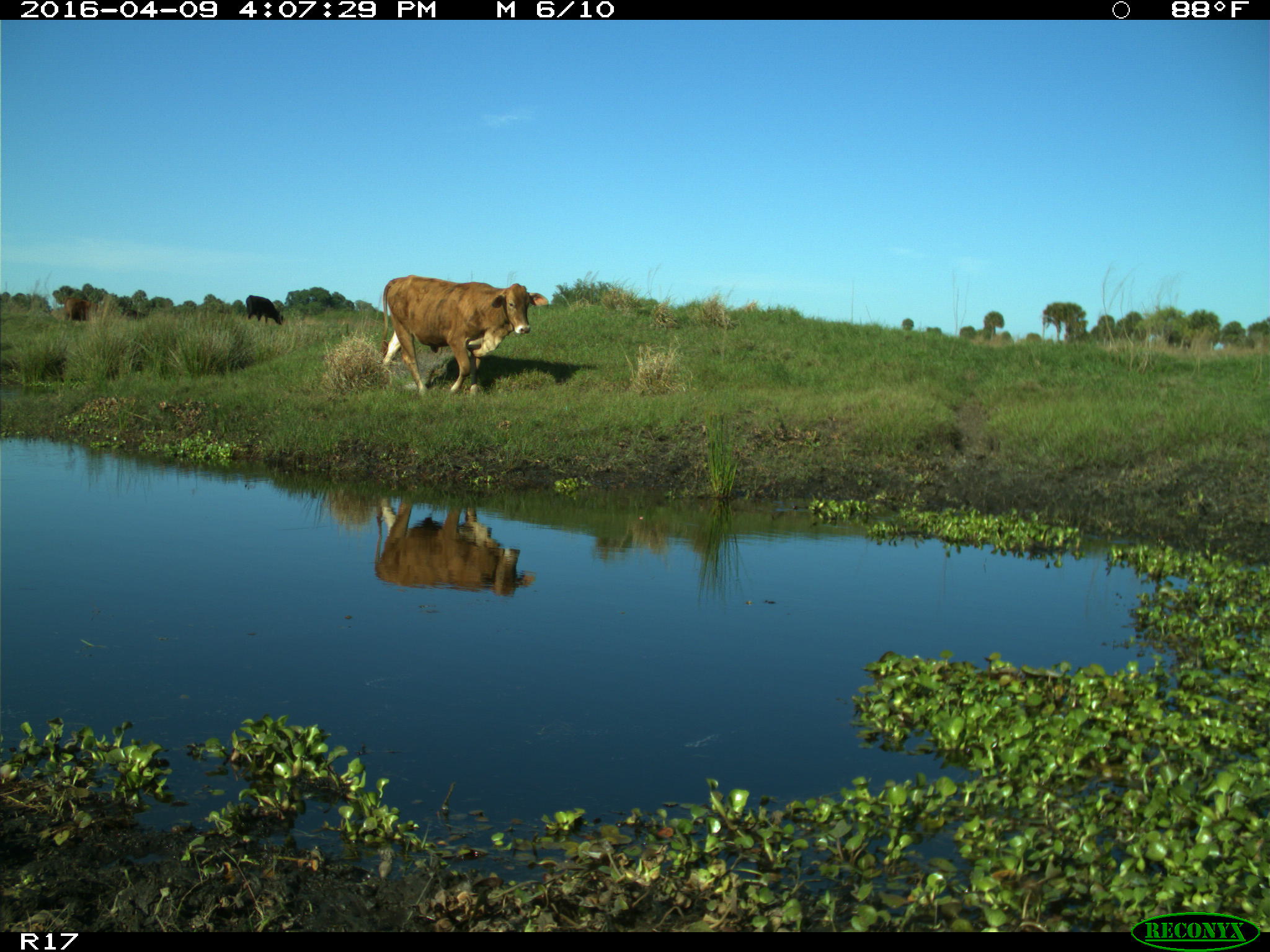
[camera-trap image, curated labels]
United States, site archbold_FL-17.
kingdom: Animalia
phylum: Chordata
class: Mammalia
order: Artiodactyla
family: Bovidae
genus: Bos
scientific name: Bos taurus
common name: domestic cow